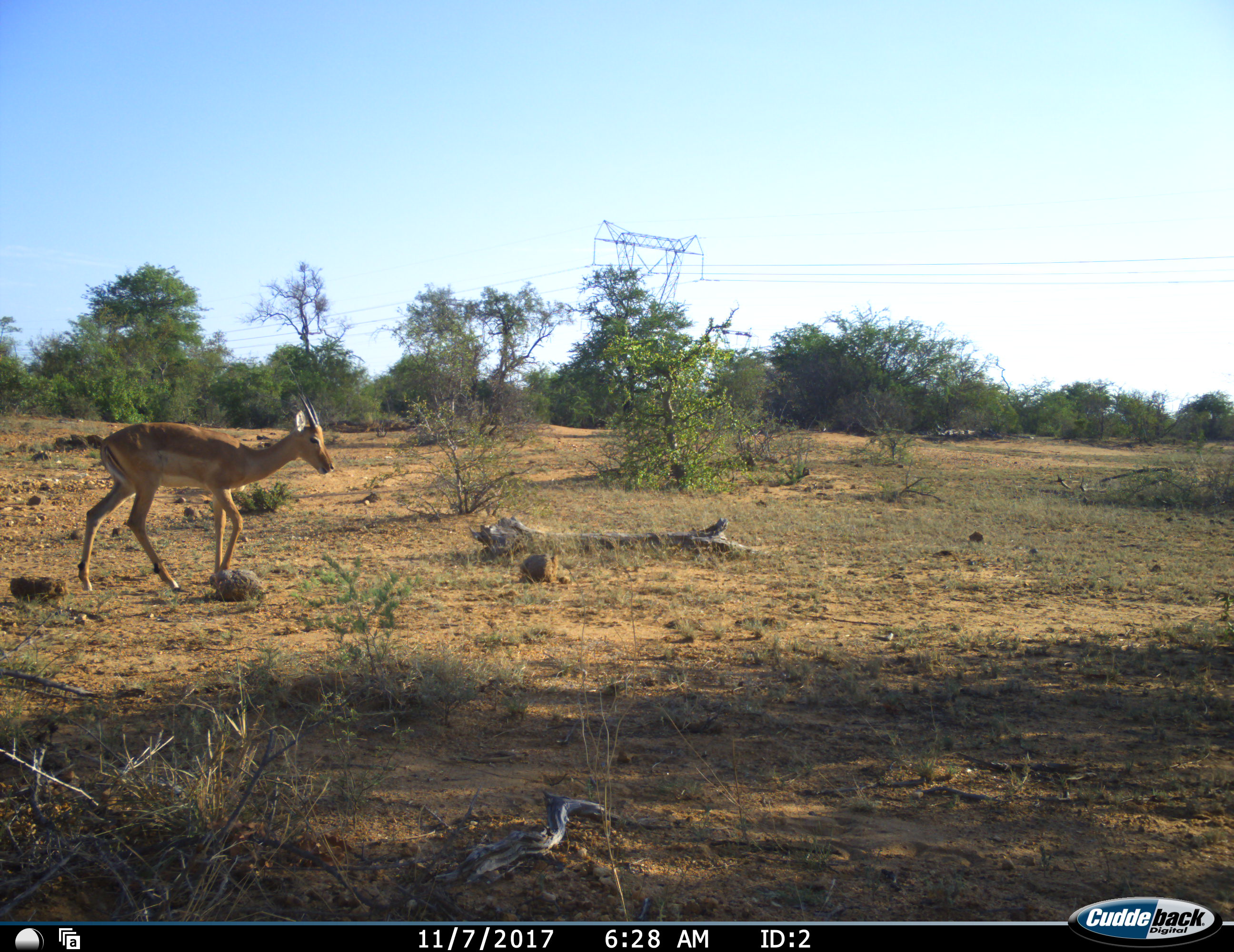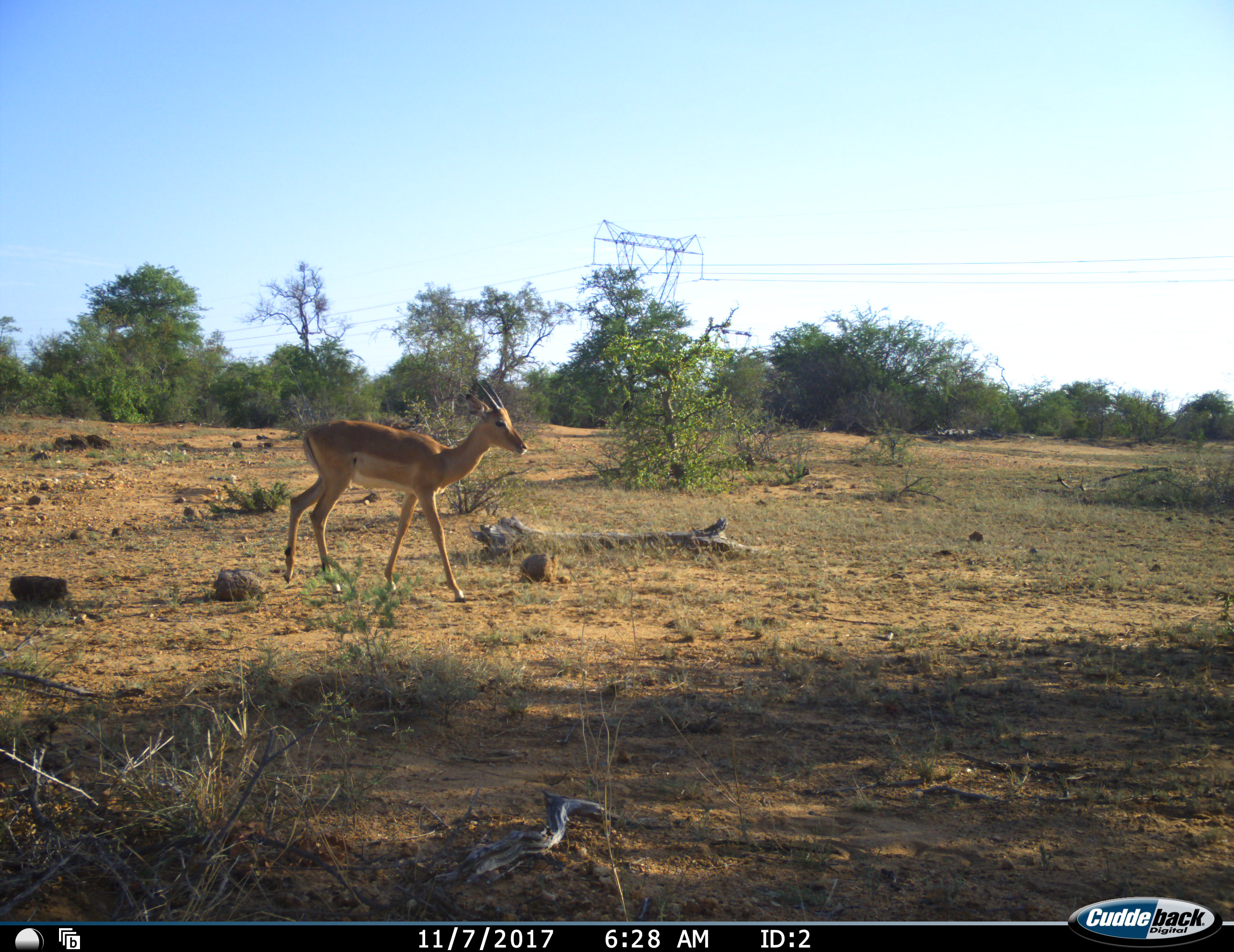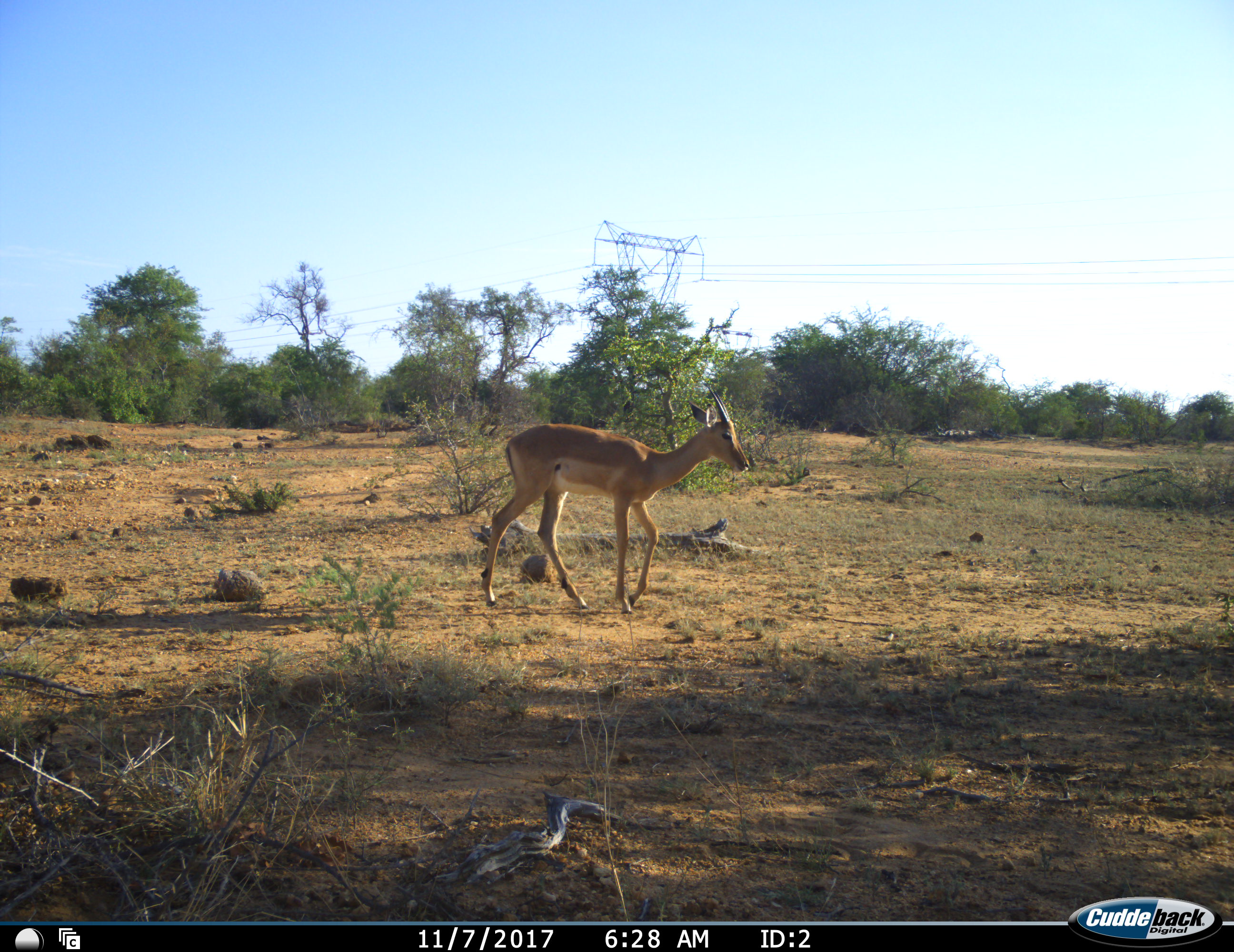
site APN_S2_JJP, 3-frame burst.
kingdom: Animalia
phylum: Chordata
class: Mammalia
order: Artiodactyla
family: Bovidae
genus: Aepyceros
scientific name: Aepyceros melampus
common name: impala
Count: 1.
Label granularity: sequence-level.